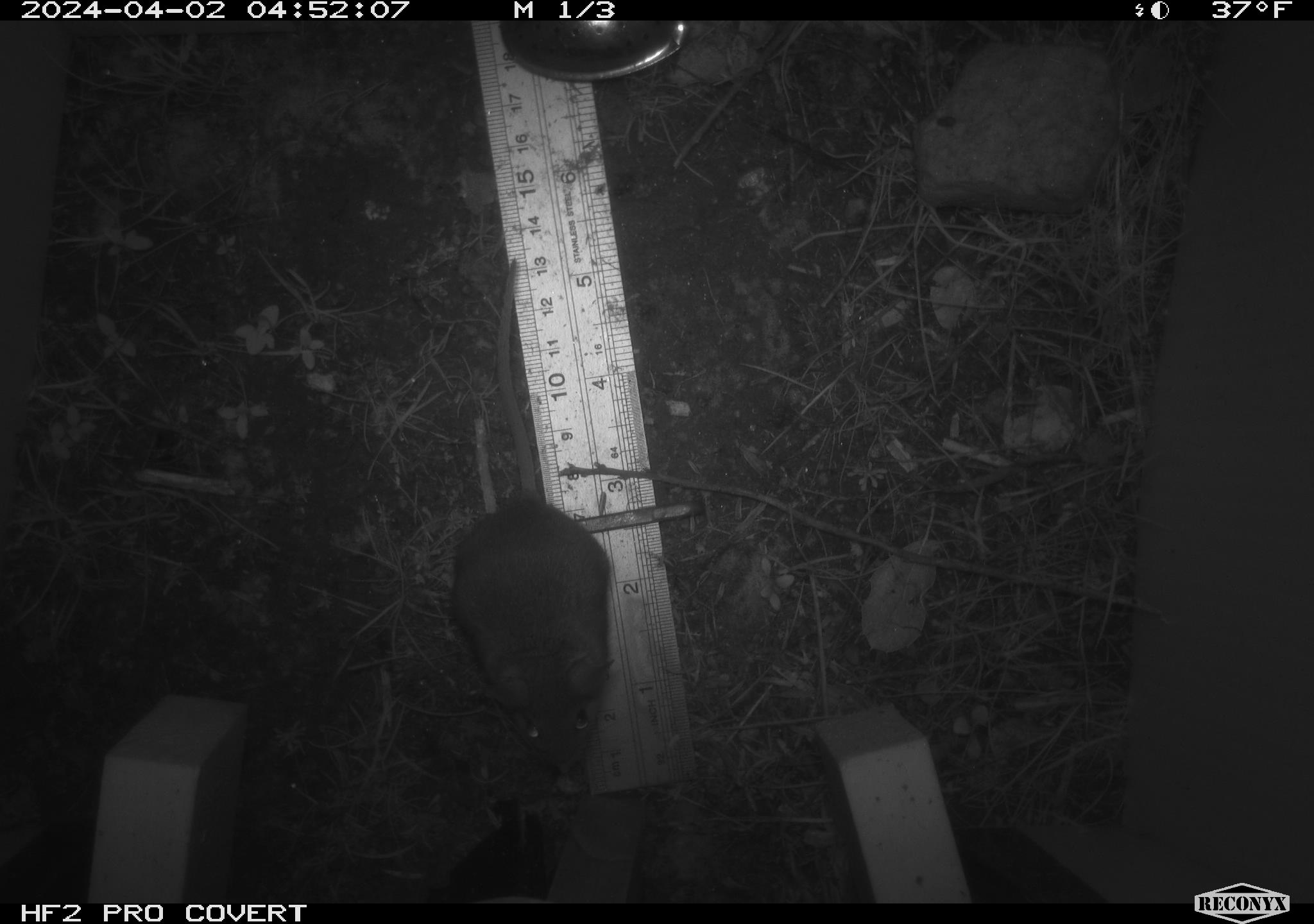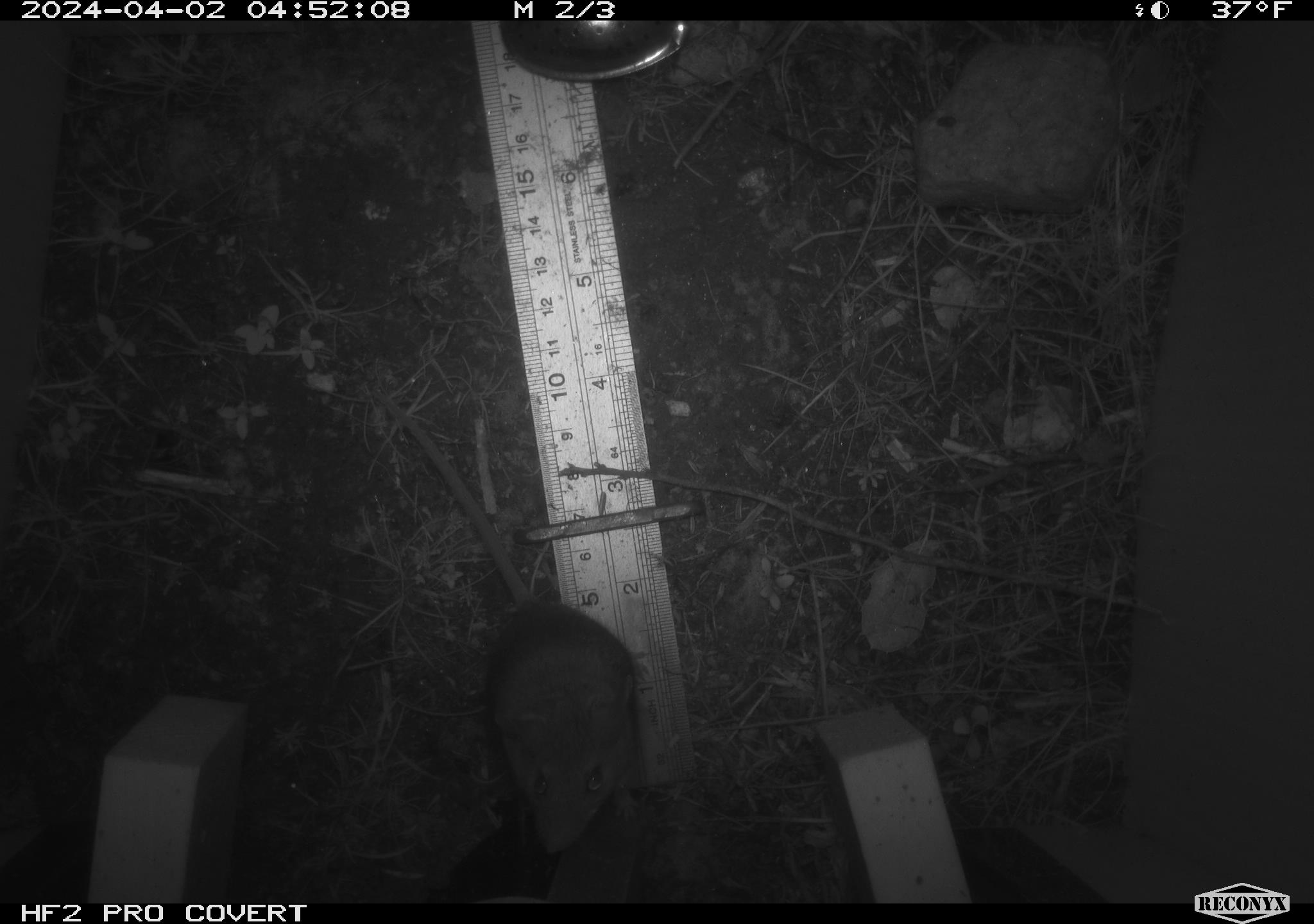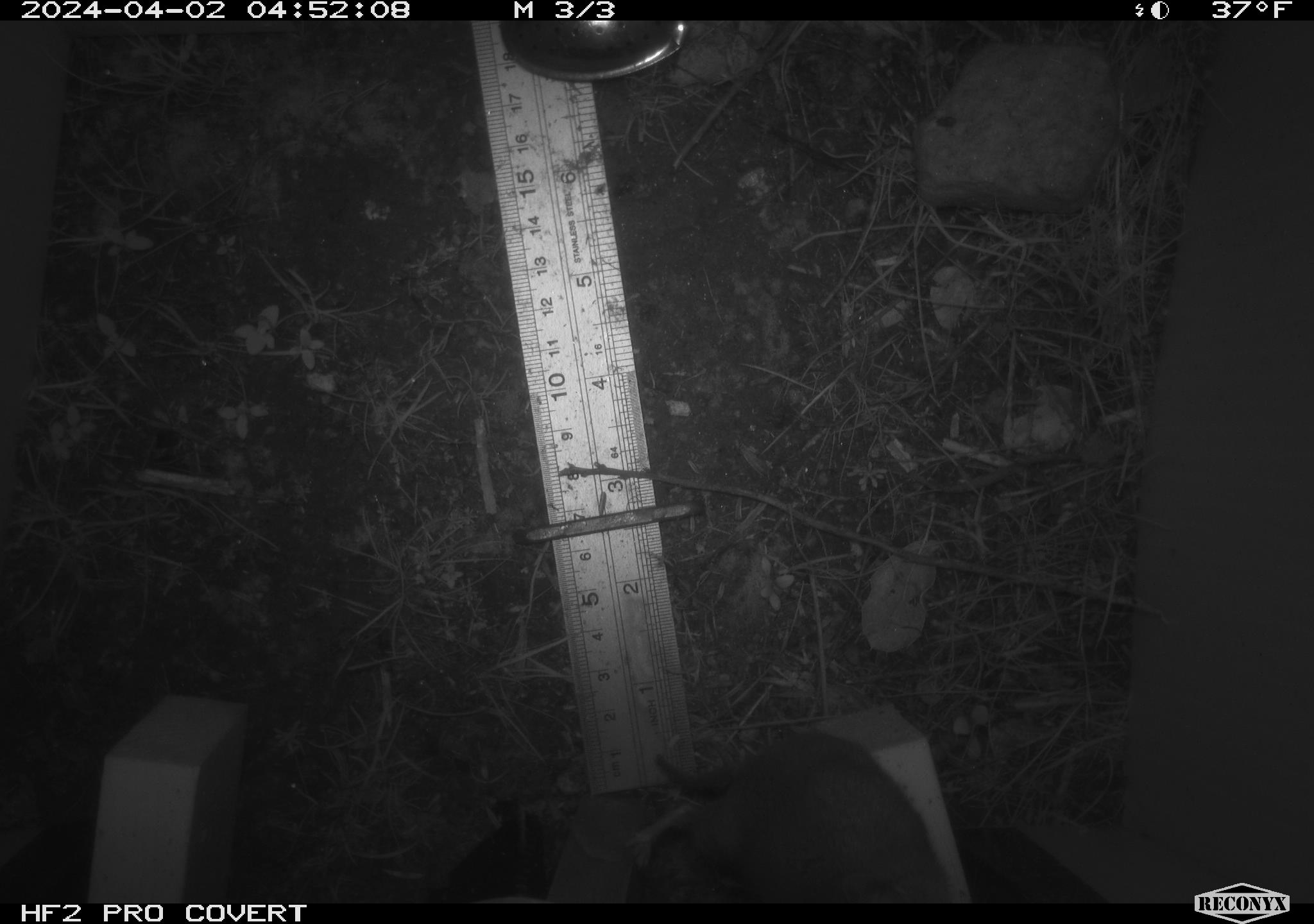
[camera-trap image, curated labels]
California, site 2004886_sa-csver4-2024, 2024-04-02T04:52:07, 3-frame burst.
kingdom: Animalia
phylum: Chordata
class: Mammalia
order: Rodentia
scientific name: Rodentia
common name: mouse species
Mouse species (Rodentia).